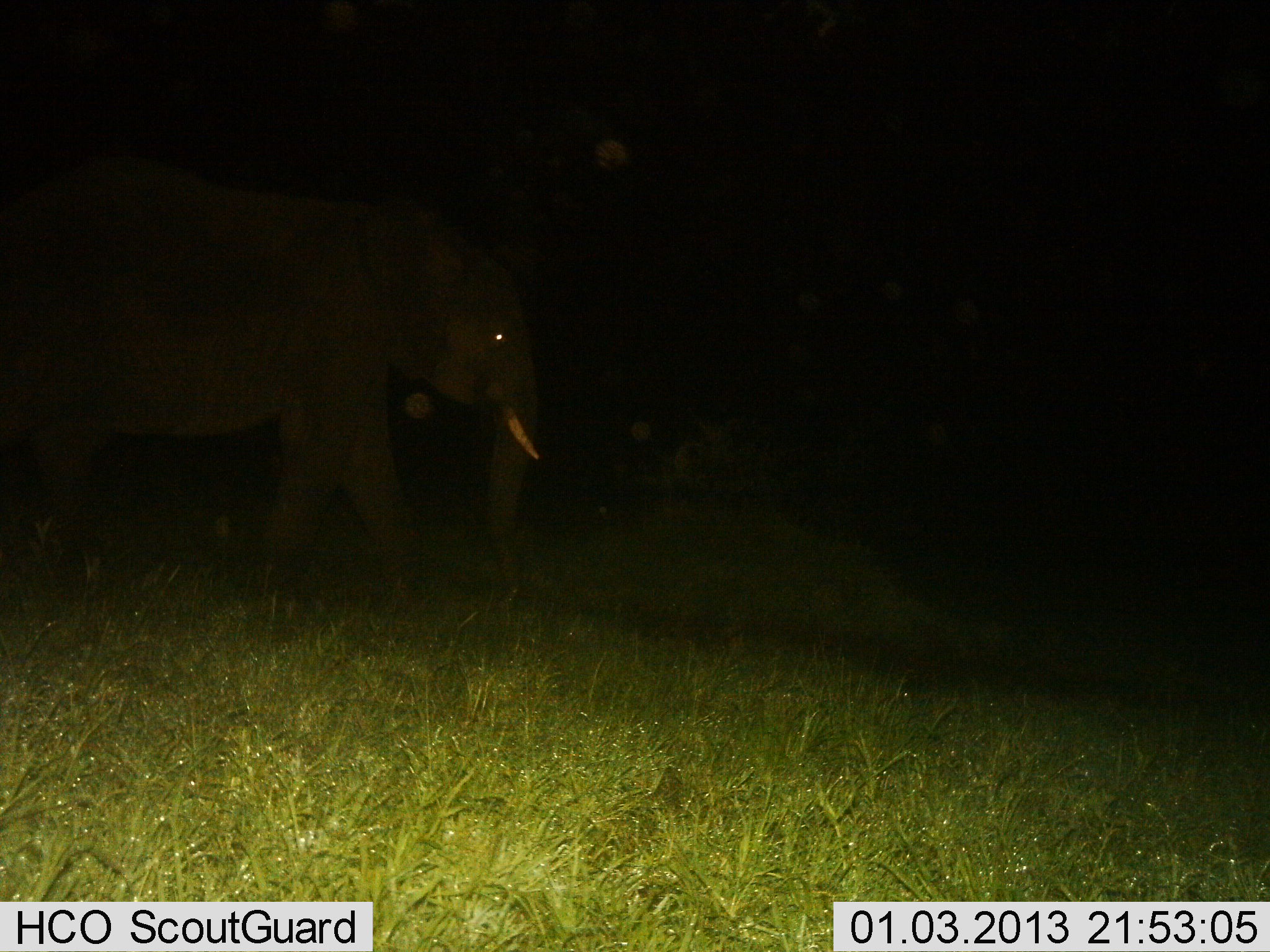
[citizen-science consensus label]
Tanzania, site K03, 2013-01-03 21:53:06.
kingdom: Animalia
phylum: Chordata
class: Mammalia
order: Proboscidea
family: Elephantidae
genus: Loxodonta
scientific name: Loxodonta africana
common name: african bush elephant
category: elephant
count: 1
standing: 18%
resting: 0%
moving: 80%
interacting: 0%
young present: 0%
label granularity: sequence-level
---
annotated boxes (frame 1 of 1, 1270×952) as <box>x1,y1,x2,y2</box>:
animal: <box>0,153,541,611</box>